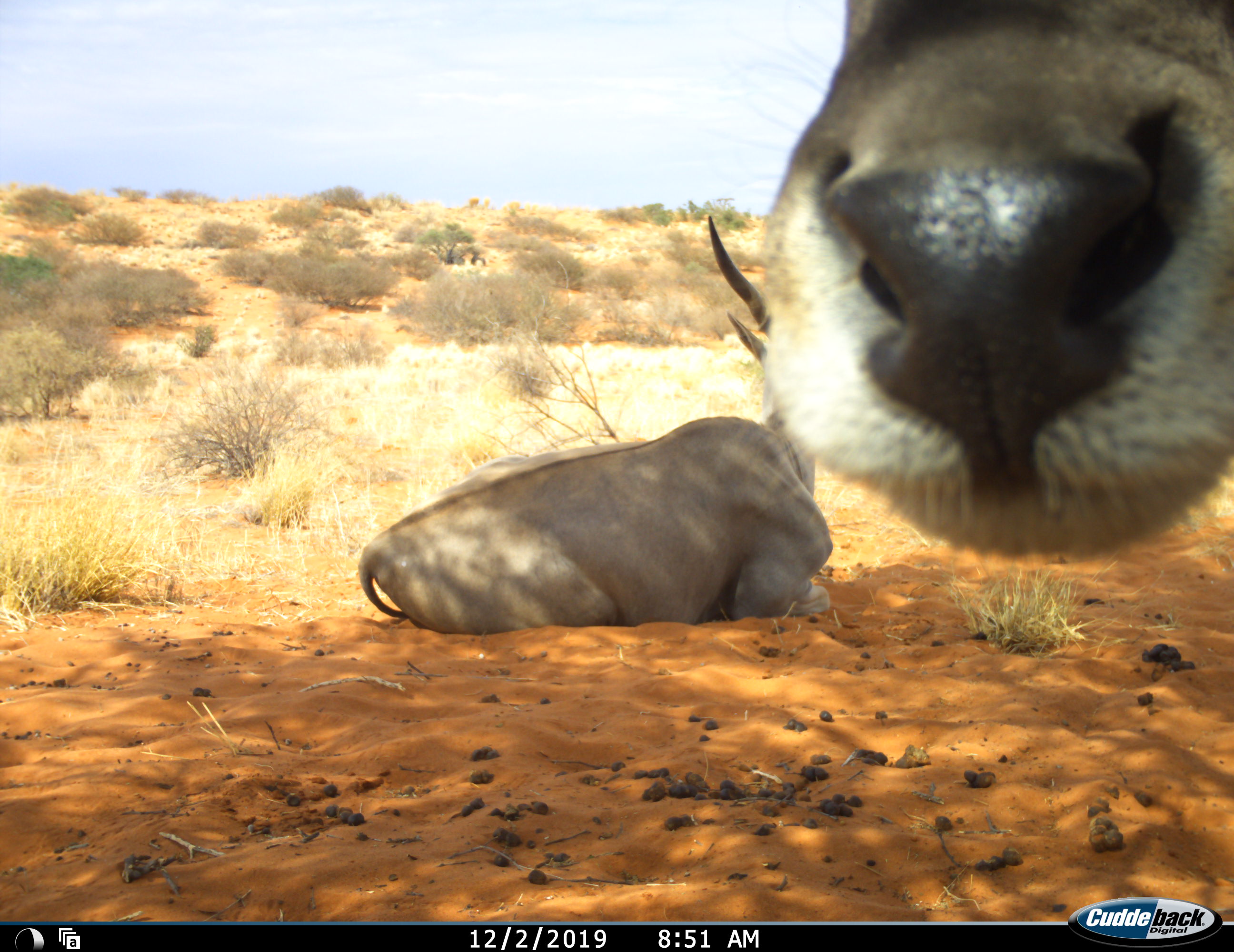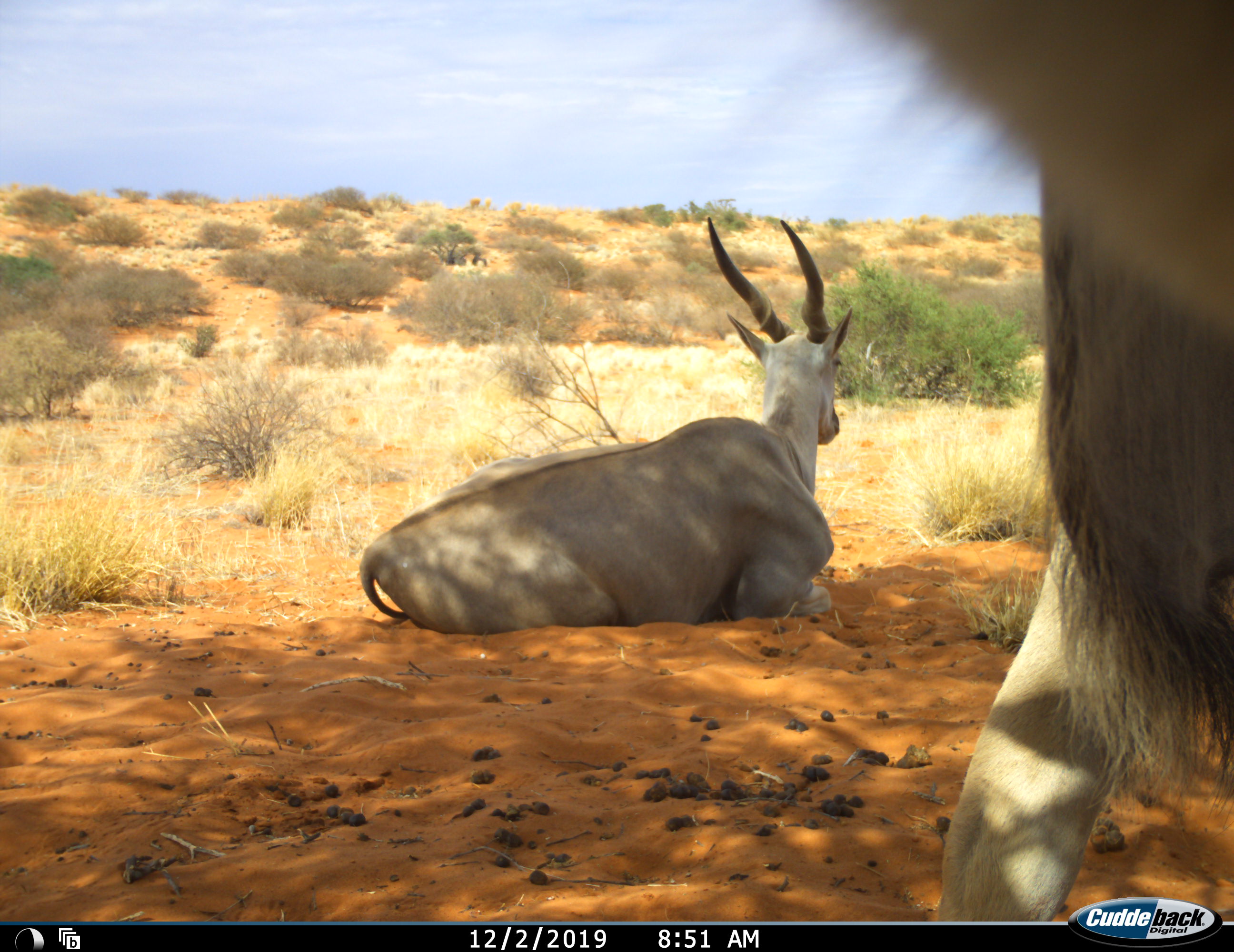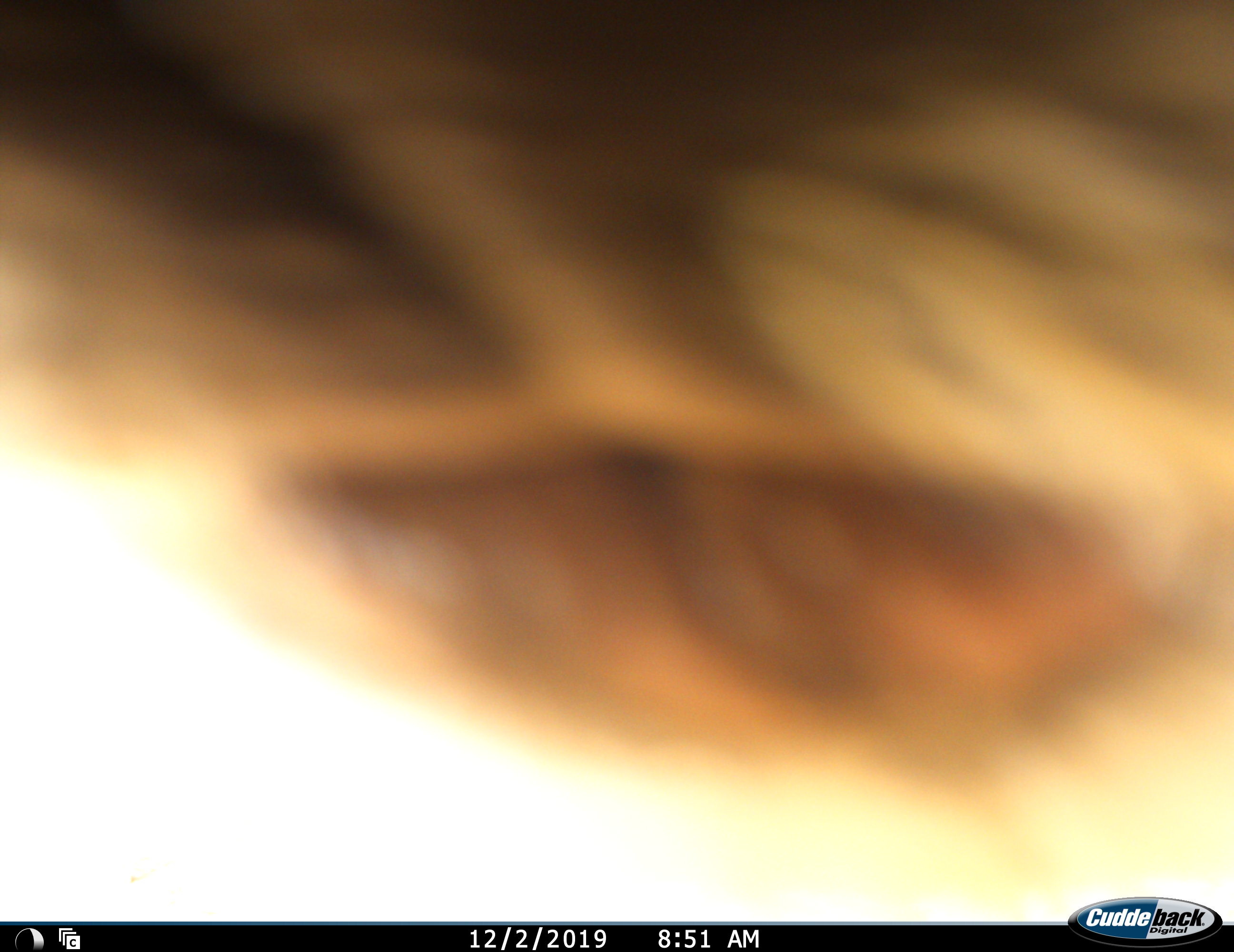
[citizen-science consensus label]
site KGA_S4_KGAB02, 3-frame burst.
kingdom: Animalia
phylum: Chordata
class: Mammalia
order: Artiodactyla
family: Bovidae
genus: Tragelaphus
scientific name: Tragelaphus oryx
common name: eland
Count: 2.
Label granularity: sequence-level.